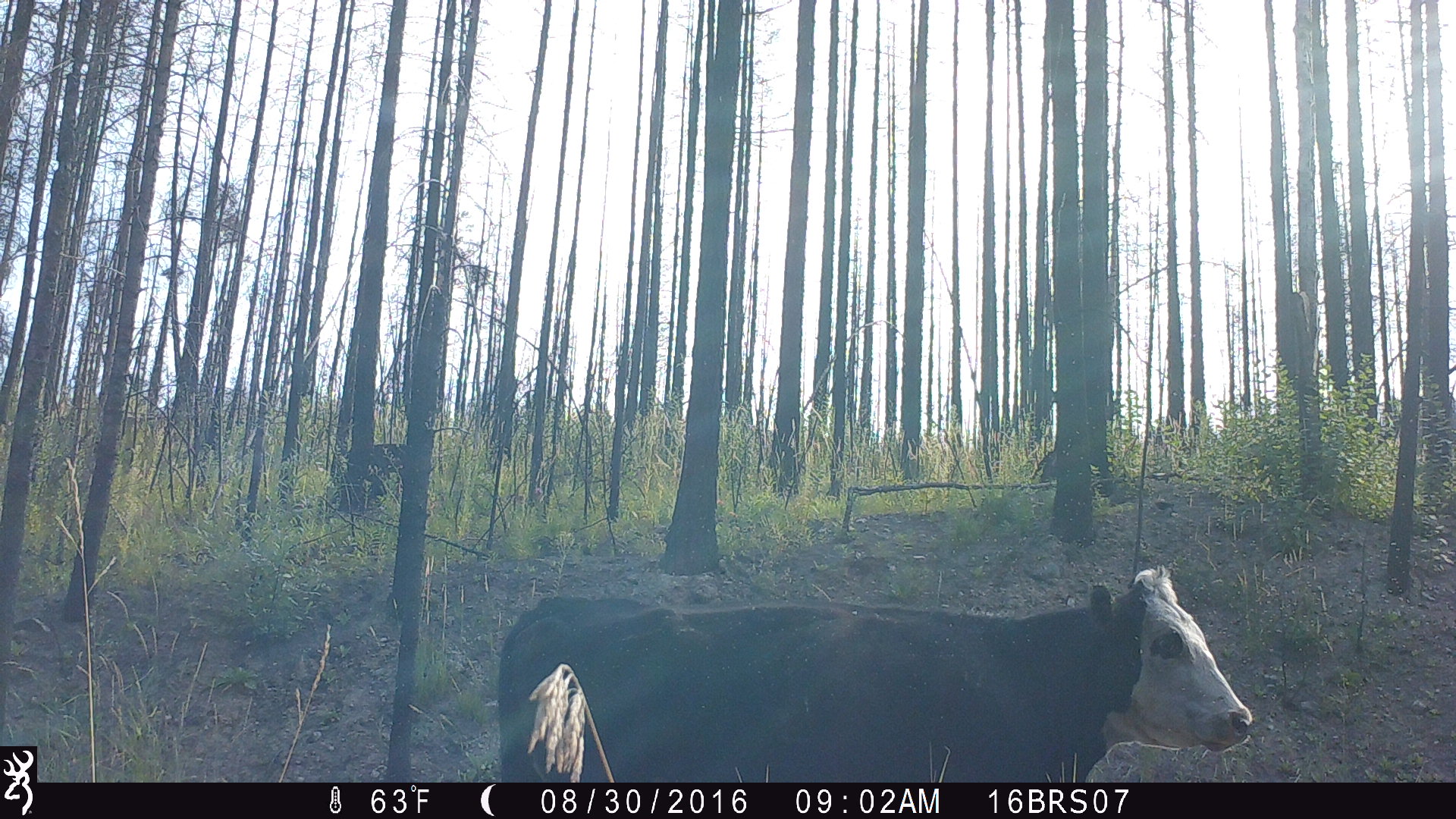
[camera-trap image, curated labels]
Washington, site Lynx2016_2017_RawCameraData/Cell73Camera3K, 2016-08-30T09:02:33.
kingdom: Animalia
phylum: Chordata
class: Mammalia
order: Artiodactyla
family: Bovidae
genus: Bos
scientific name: Bos taurus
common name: domestic cattle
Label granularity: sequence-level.